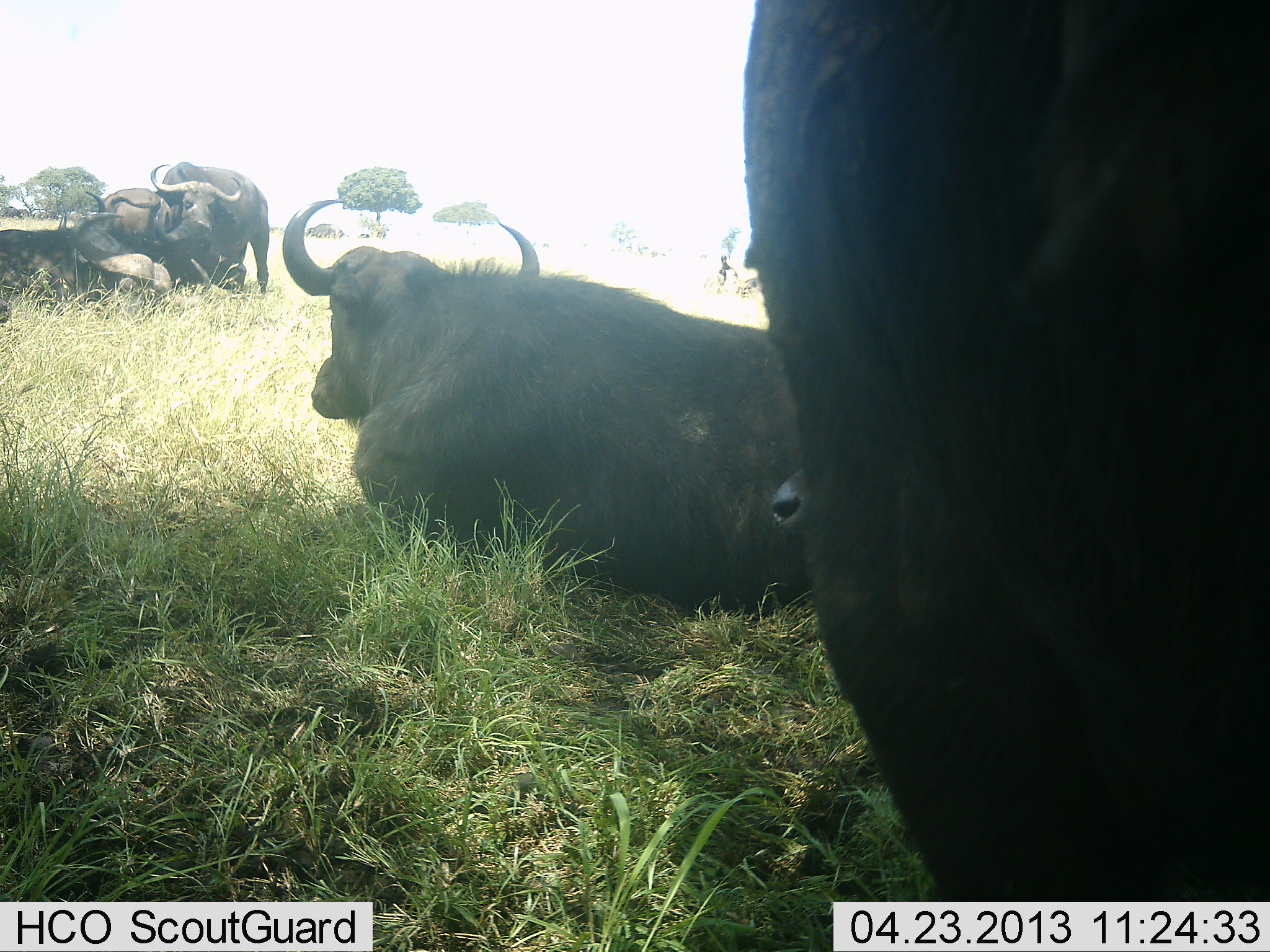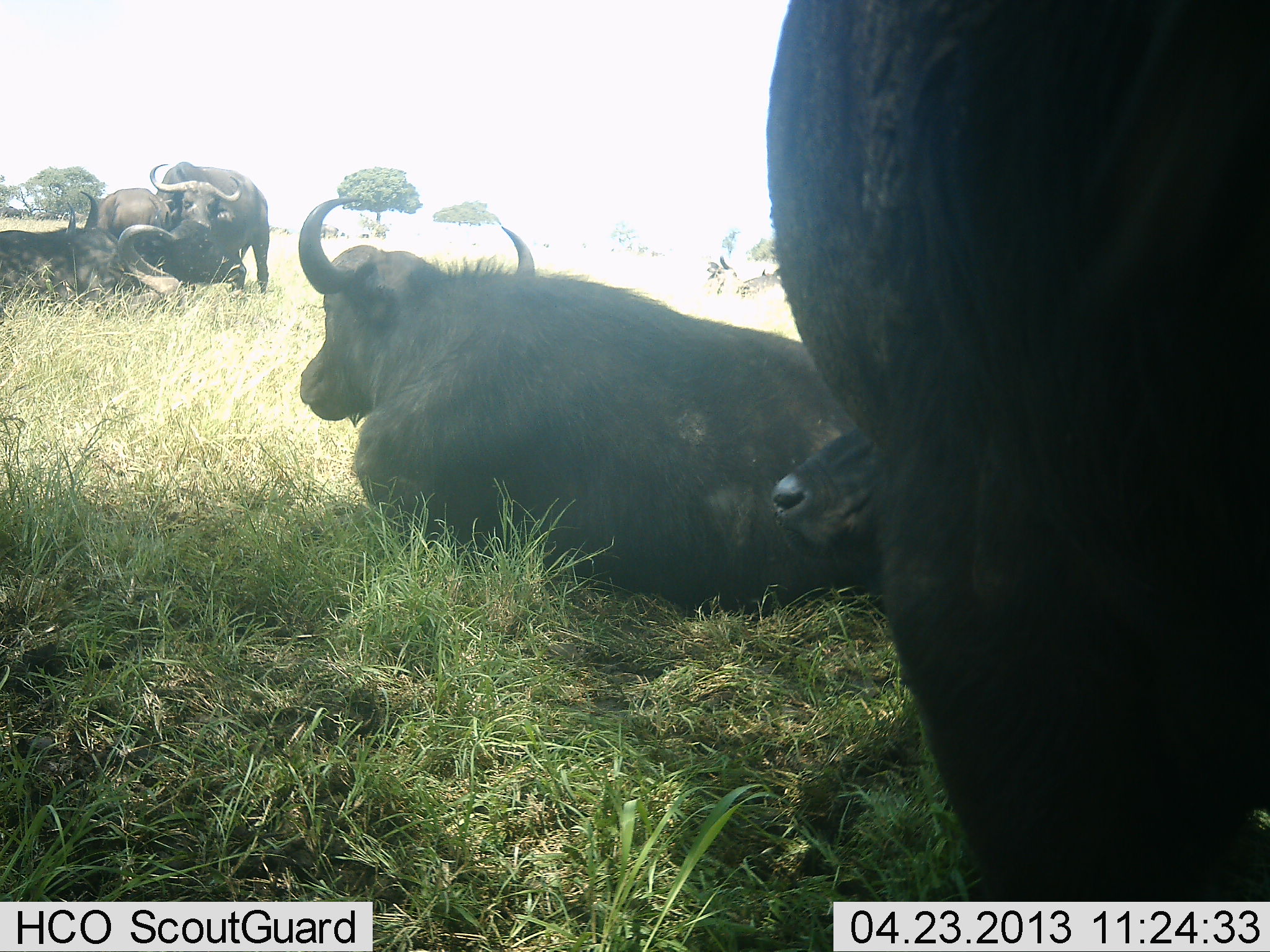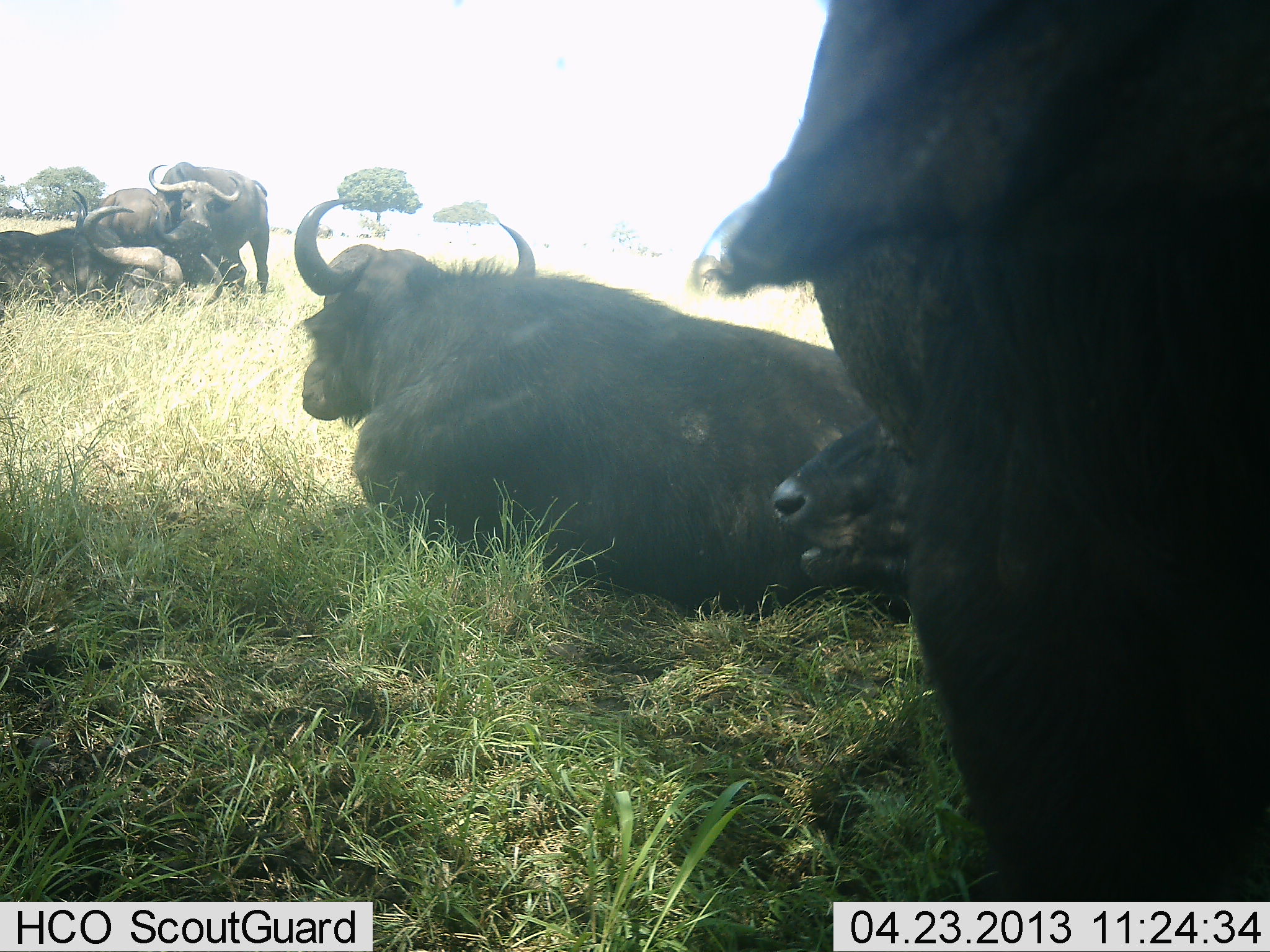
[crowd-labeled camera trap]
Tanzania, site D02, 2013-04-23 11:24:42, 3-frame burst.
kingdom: Animalia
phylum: Chordata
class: Mammalia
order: Artiodactyla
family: Bovidae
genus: Syncerus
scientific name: Syncerus caffer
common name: cape buffalo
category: buffalo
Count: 6.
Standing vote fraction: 70%.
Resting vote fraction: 100%.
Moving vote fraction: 0%.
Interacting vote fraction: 0%.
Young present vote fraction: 0%.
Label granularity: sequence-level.